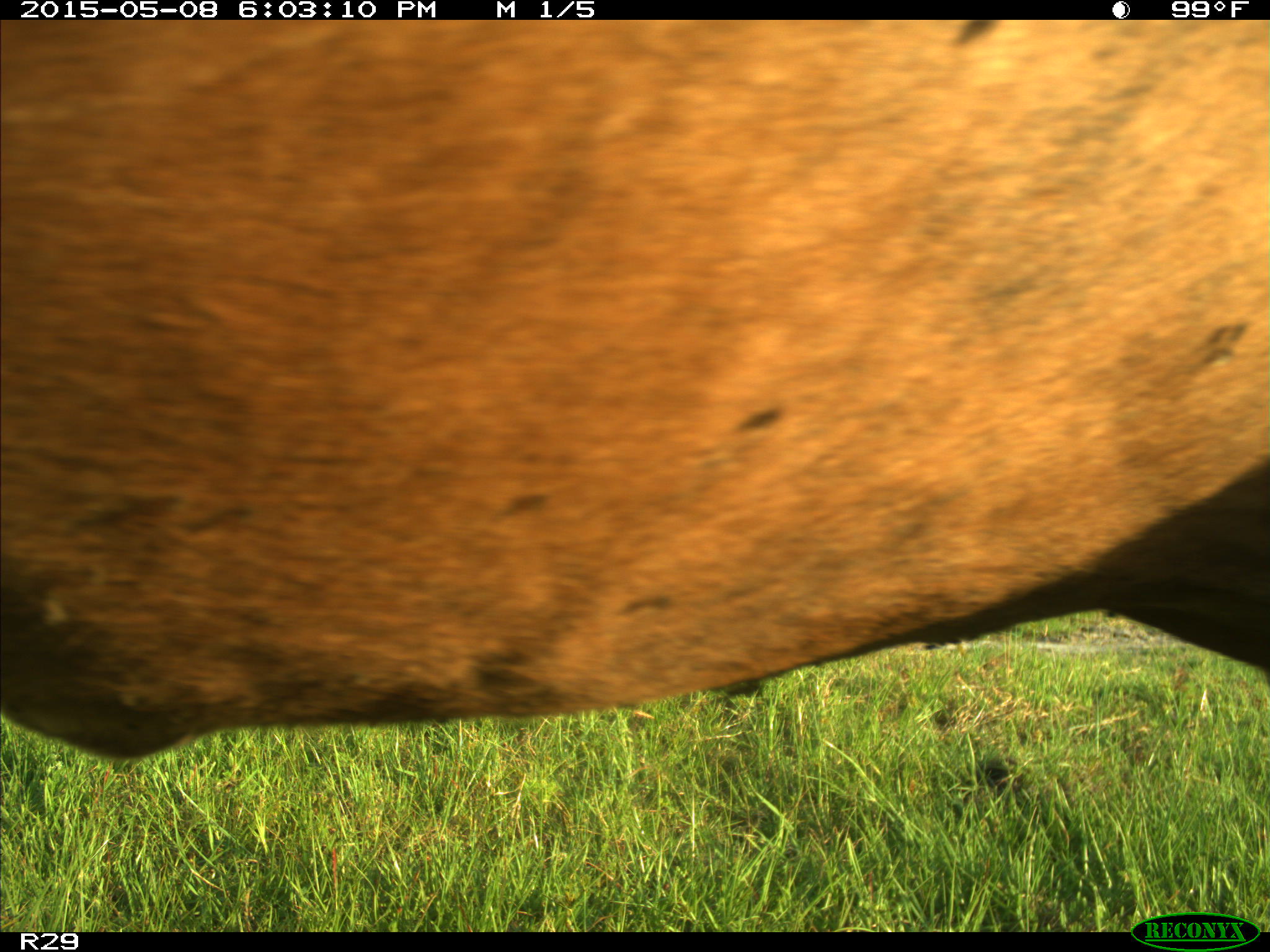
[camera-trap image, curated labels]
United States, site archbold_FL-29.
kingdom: Animalia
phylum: Chordata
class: Mammalia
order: Artiodactyla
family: Bovidae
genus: Bos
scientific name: Bos taurus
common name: domestic cow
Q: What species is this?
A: Bos taurus (domestic cow).